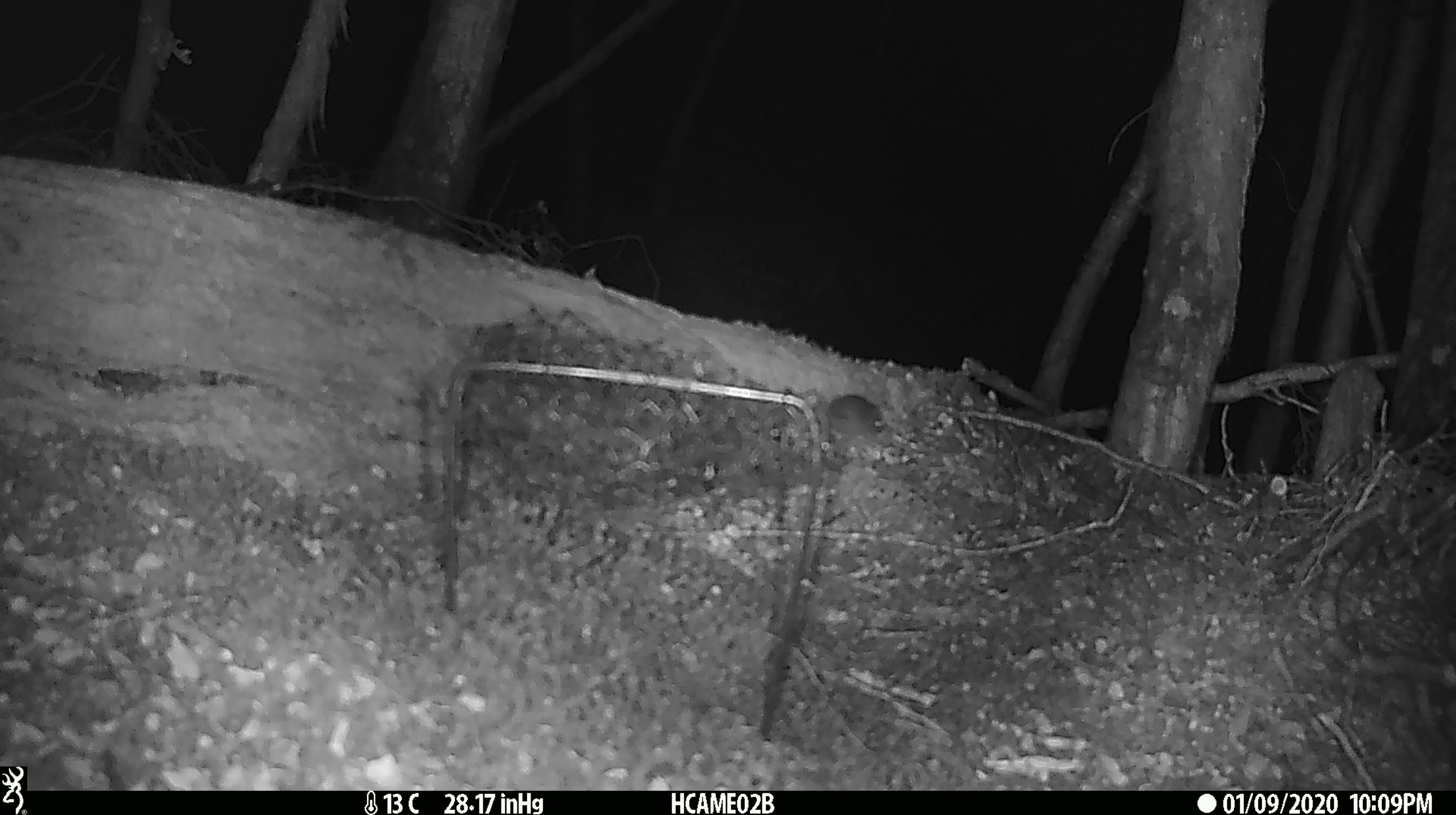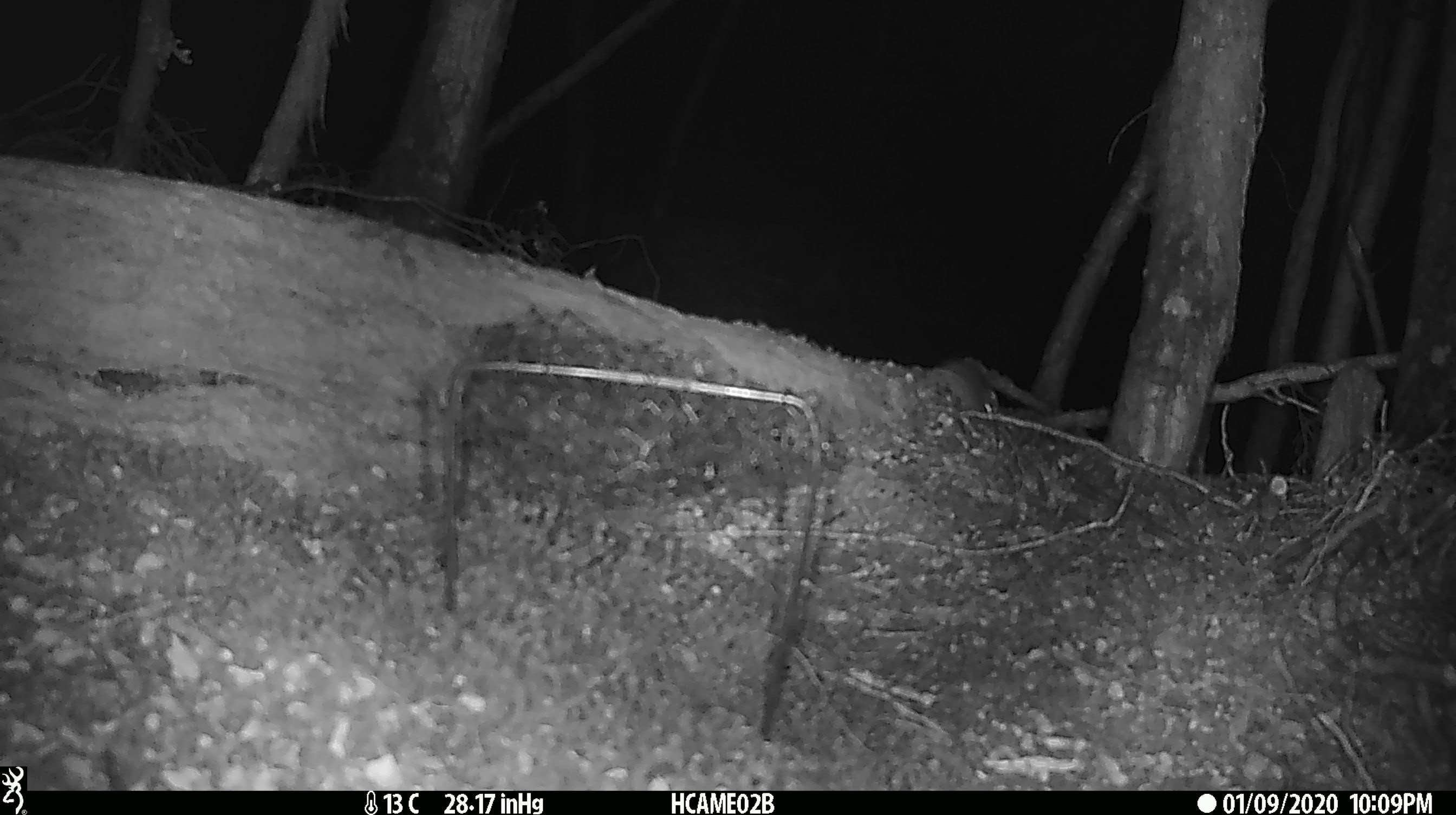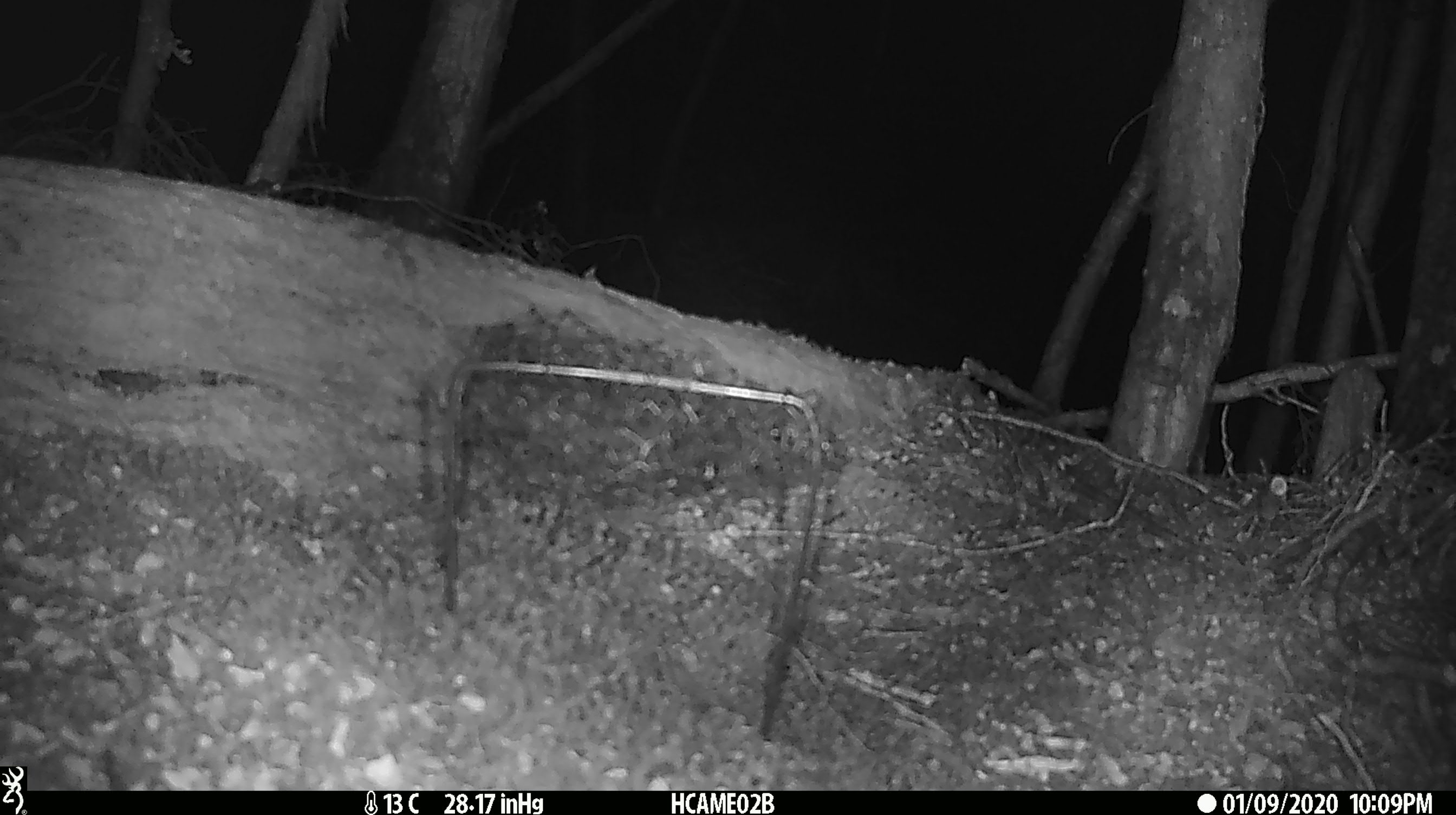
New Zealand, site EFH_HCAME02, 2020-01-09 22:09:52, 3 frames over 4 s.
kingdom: Animalia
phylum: Chordata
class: Mammalia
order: Rodentia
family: Muridae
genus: Mus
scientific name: Mus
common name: mouse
Mouse (Mus).